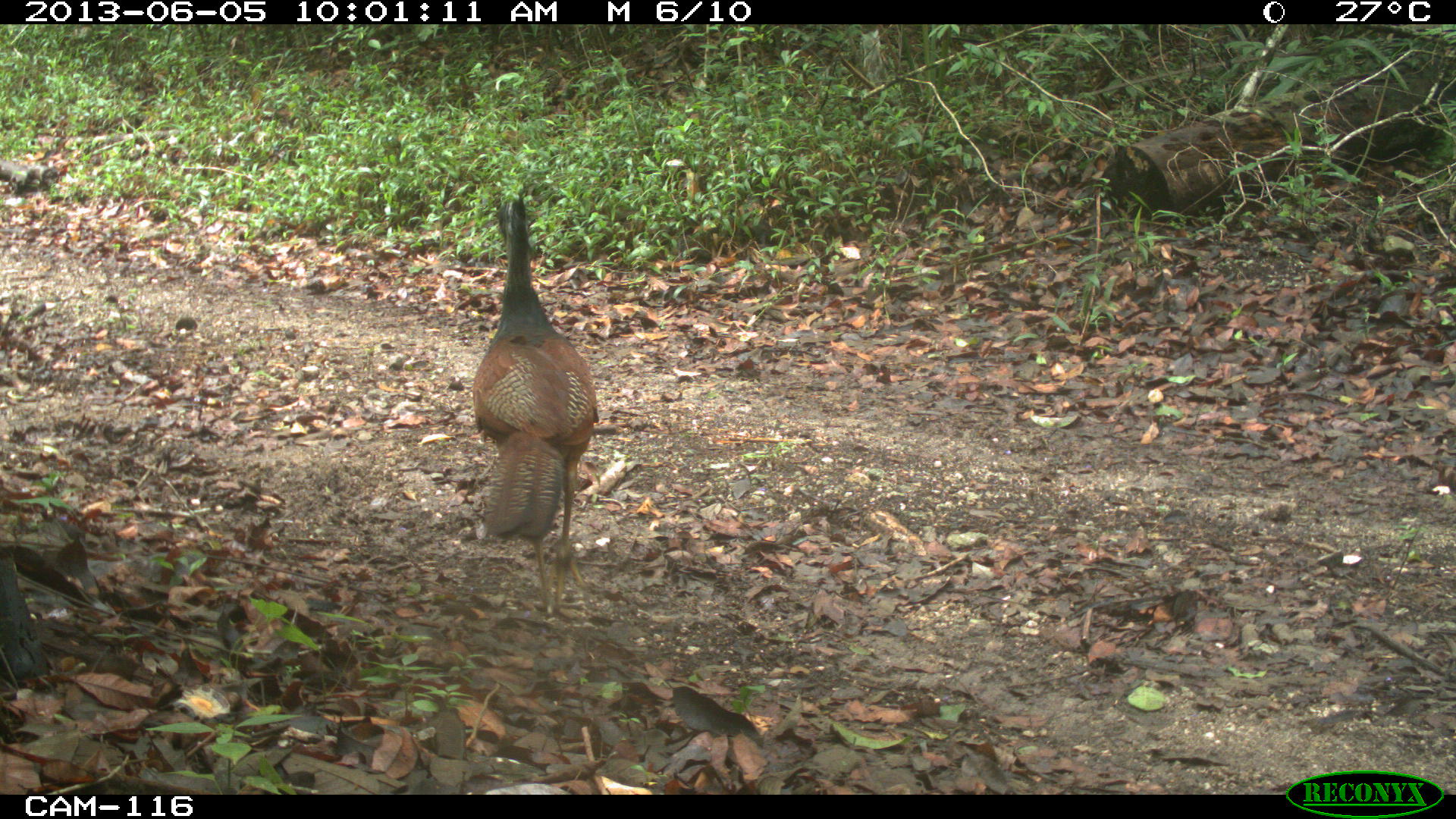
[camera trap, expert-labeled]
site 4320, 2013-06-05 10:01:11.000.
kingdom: Animalia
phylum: Chordata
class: Aves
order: Galliformes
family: Cracidae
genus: Crax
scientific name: Crax rubra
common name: great curassow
Crax rubra (great curassow), count 1, sex female.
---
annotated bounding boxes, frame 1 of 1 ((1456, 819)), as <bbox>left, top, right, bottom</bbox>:
crax rubra: <bbox>470, 189, 598, 616</bbox>